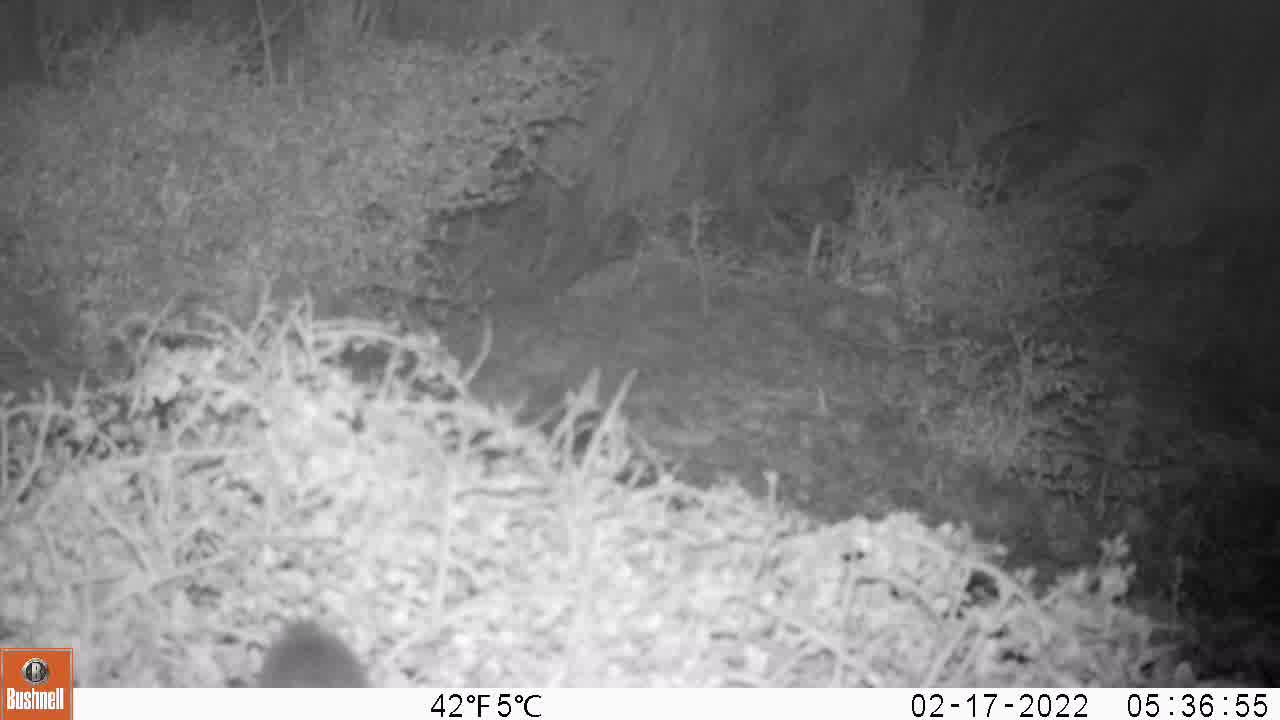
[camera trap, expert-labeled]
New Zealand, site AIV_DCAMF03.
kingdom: Animalia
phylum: Chordata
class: Mammalia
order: Rodentia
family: Muridae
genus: Mus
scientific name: Mus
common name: mouse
Mouse (Mus).